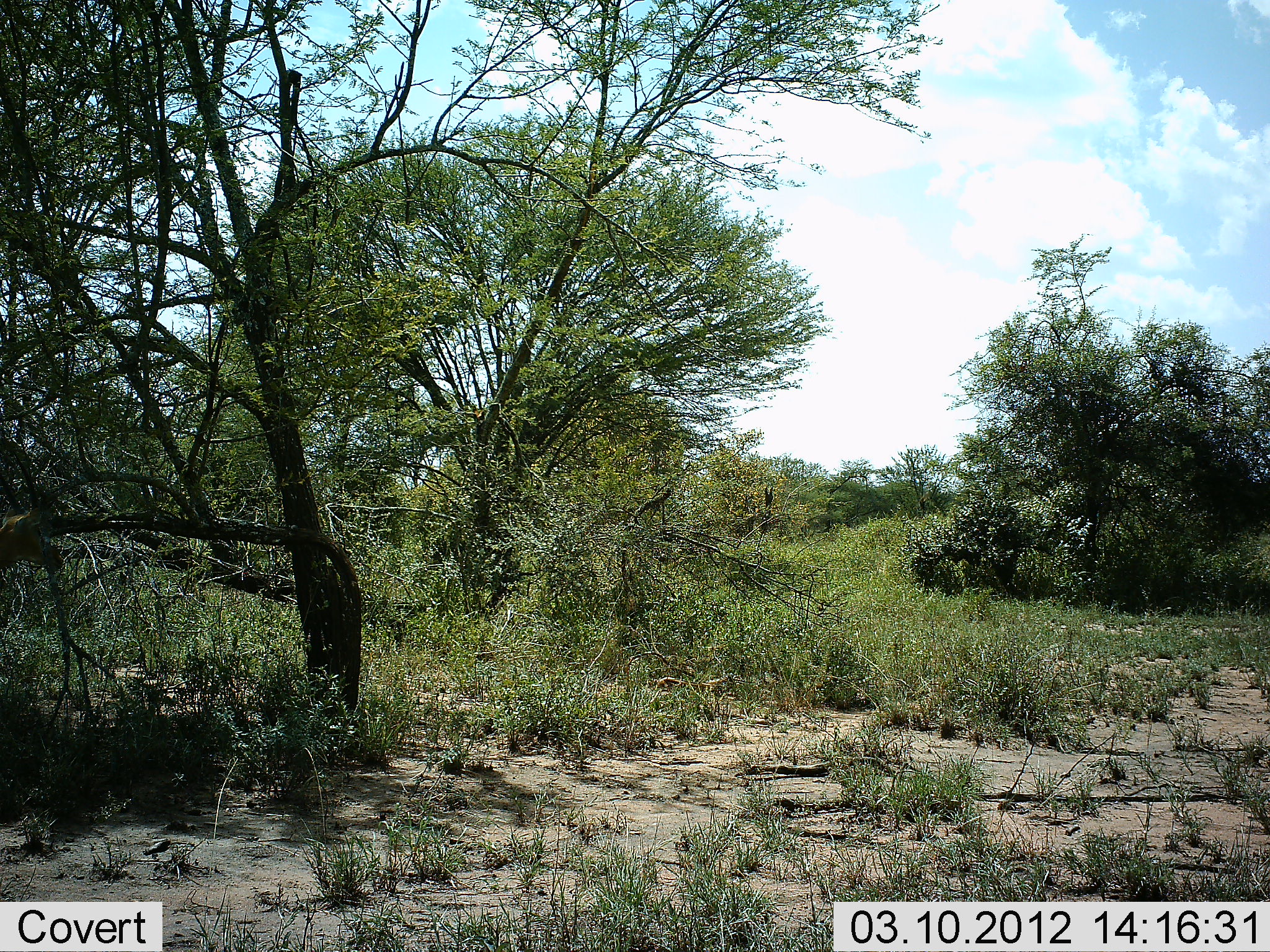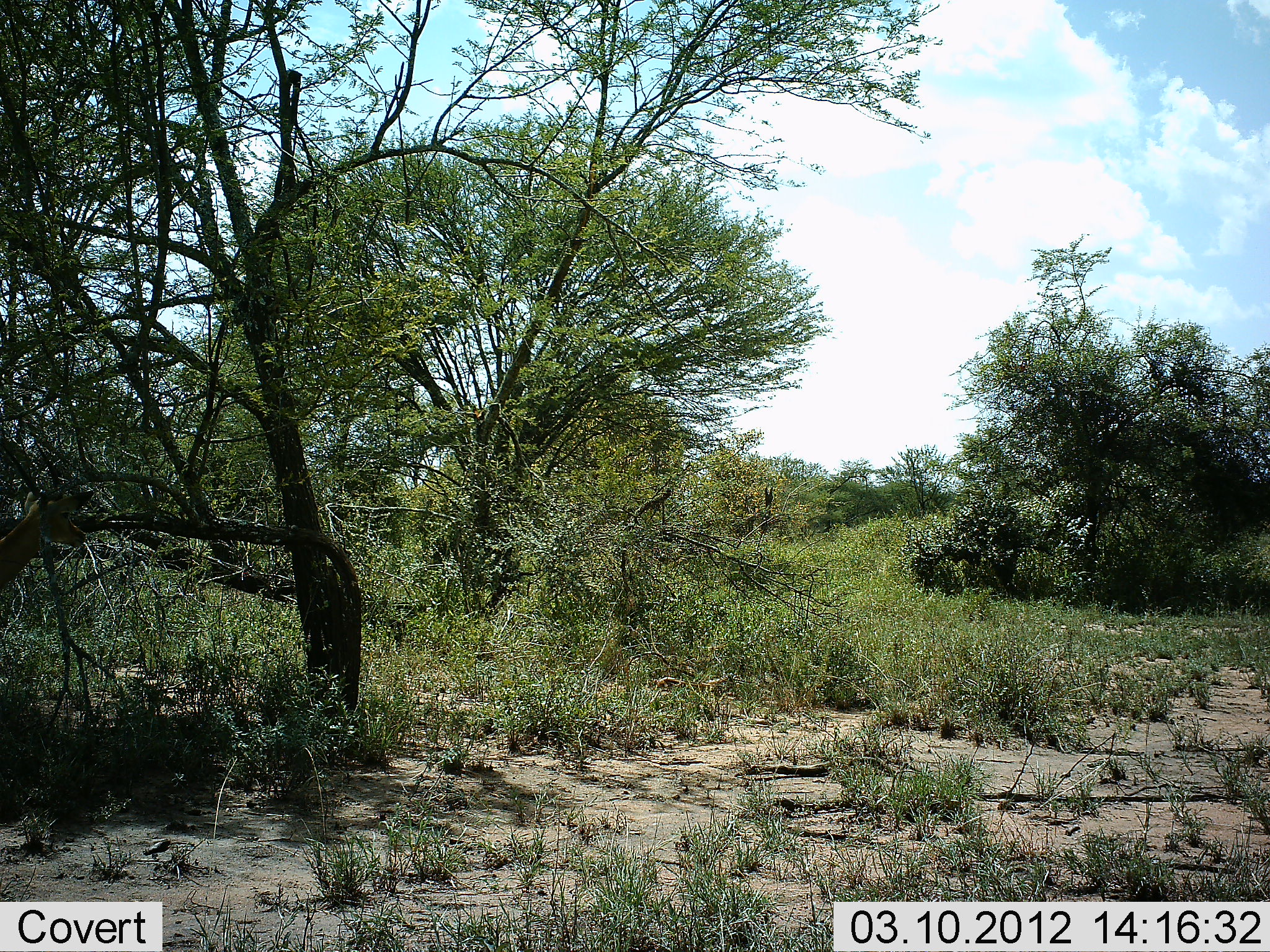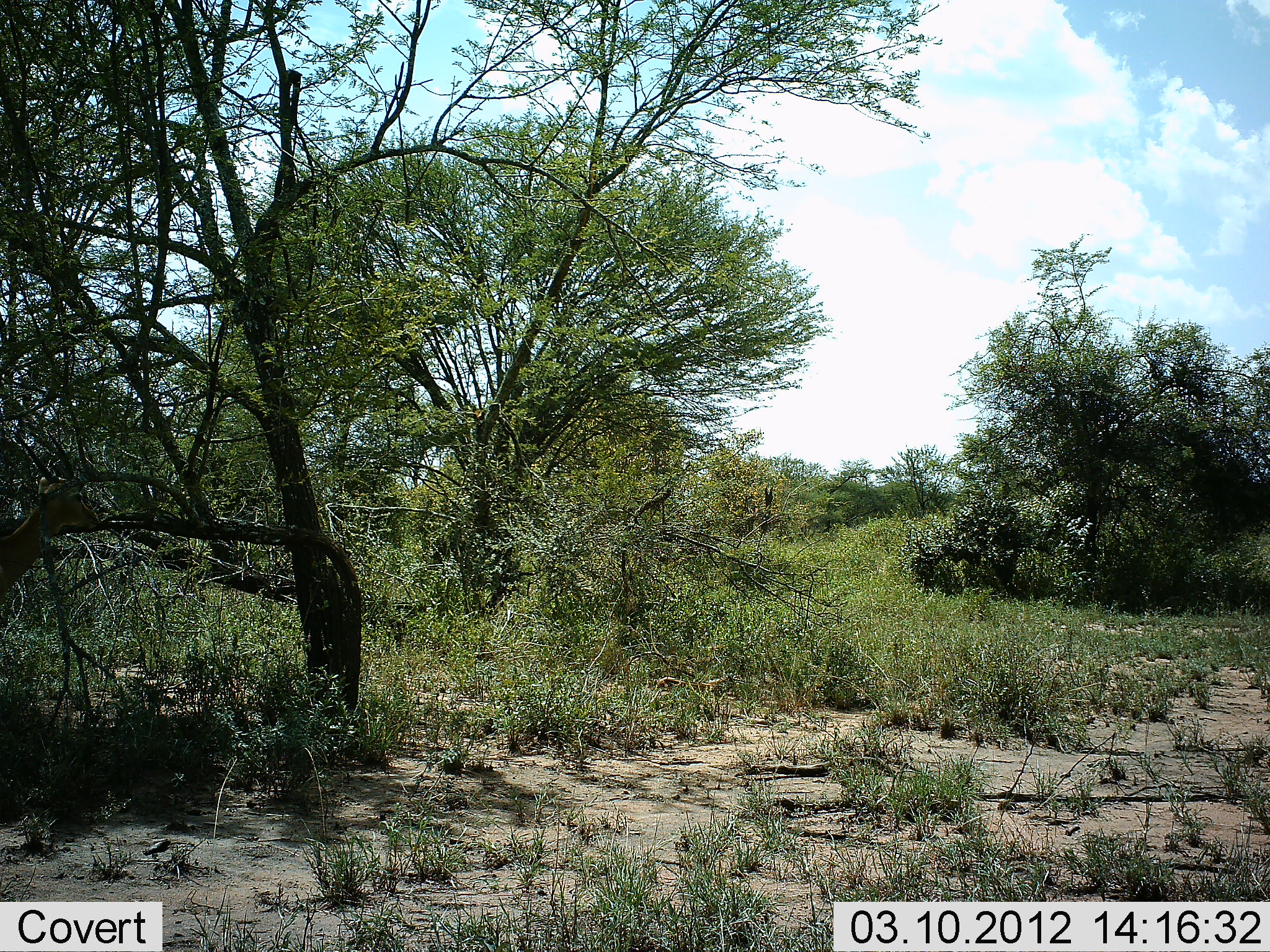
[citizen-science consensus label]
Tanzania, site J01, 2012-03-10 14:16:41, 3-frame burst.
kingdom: Animalia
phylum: Chordata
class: Mammalia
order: Artiodactyla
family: Bovidae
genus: Nanger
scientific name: Nanger granti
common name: grant's gazelle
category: gazellegrants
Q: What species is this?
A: Gazellegrants (grant's gazelle) (Nanger granti).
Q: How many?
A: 1.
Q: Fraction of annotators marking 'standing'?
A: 56%.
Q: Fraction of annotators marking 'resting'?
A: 0%.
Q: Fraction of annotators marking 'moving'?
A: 11%.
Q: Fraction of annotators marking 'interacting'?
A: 0%.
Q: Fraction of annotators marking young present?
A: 0%.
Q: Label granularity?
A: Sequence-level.